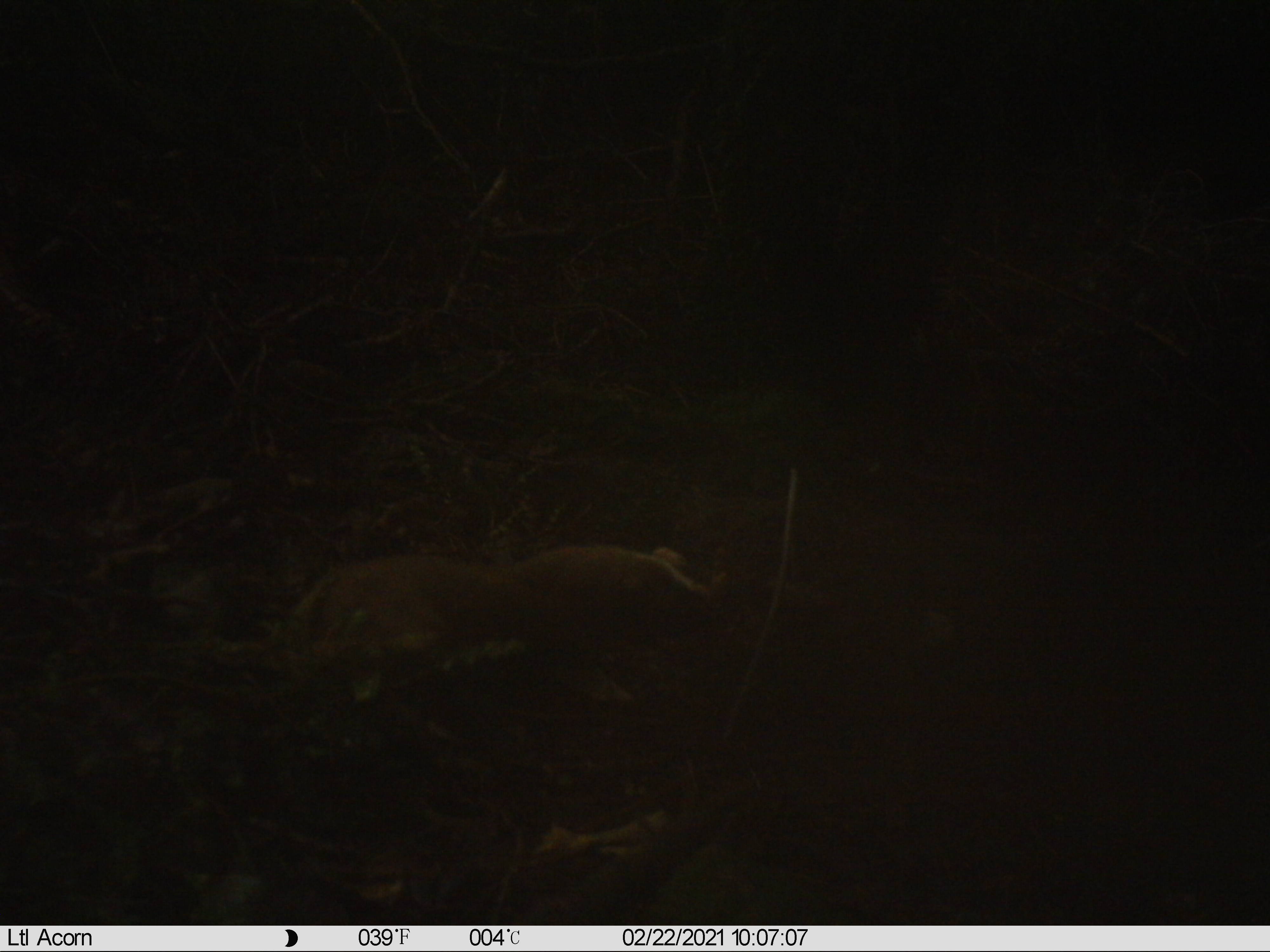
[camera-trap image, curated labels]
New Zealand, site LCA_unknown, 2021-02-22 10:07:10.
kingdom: Animalia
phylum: Chordata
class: Mammalia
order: Carnivora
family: Mustelidae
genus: Mustela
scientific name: Mustela erminea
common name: stoat